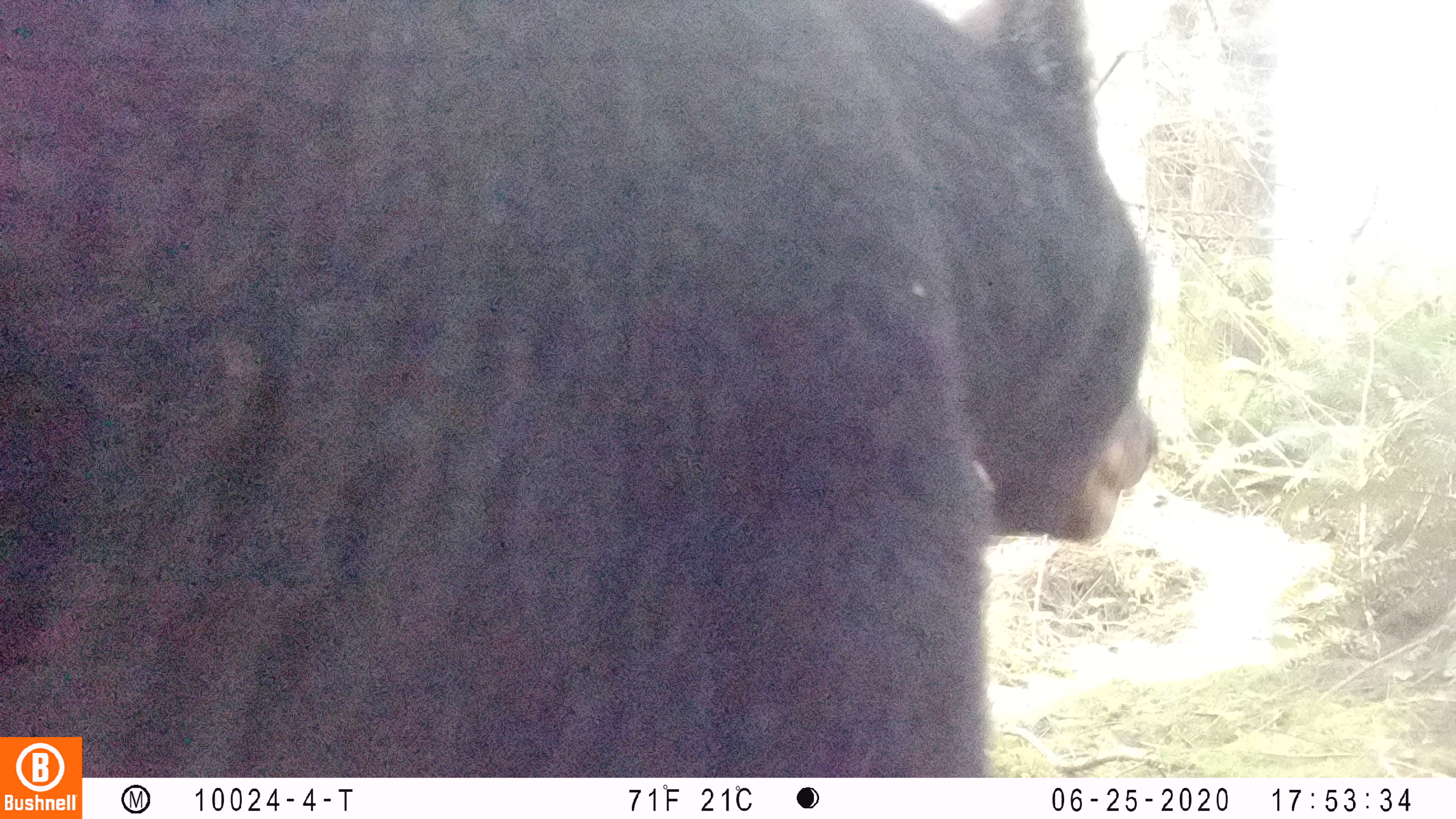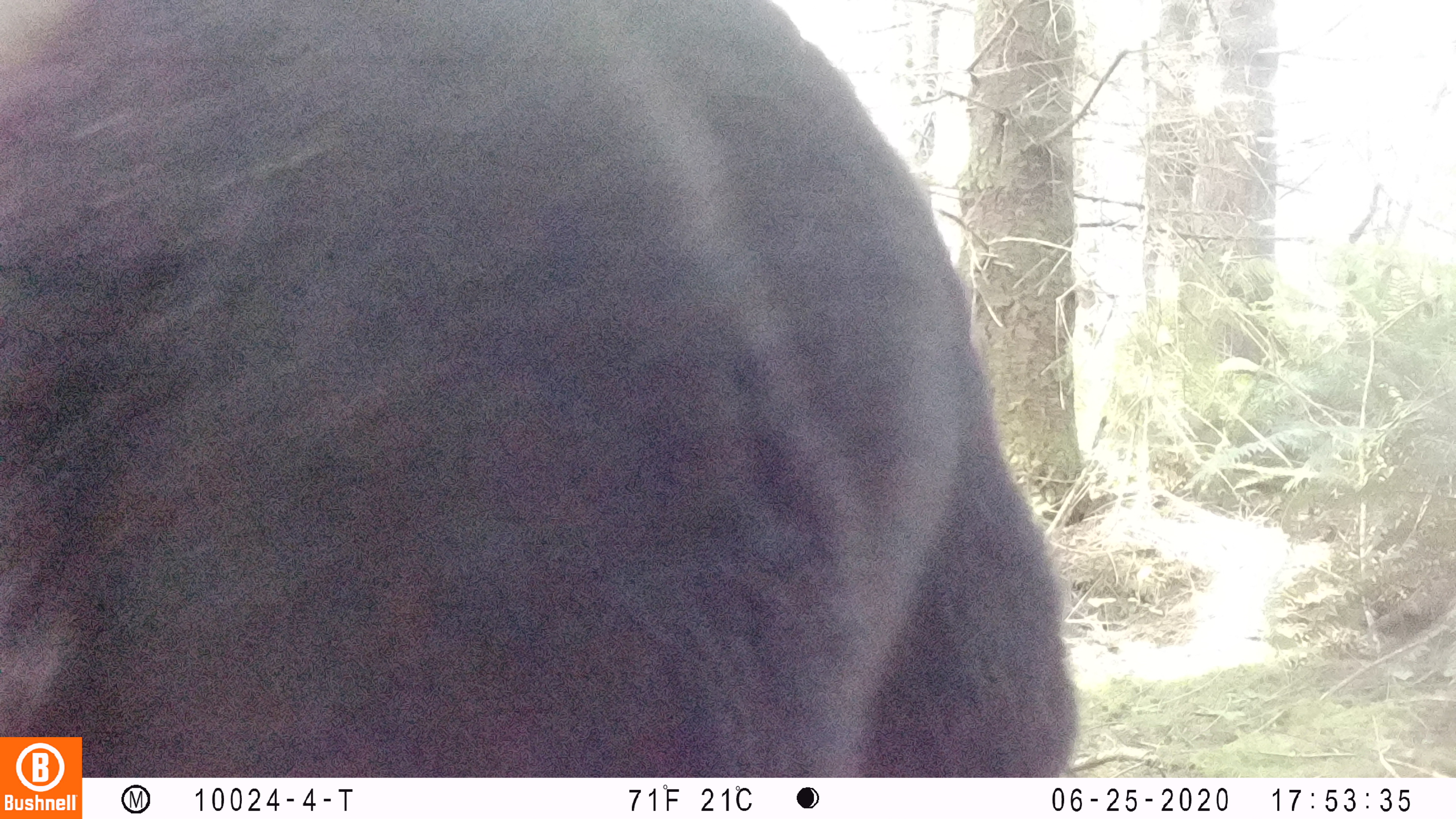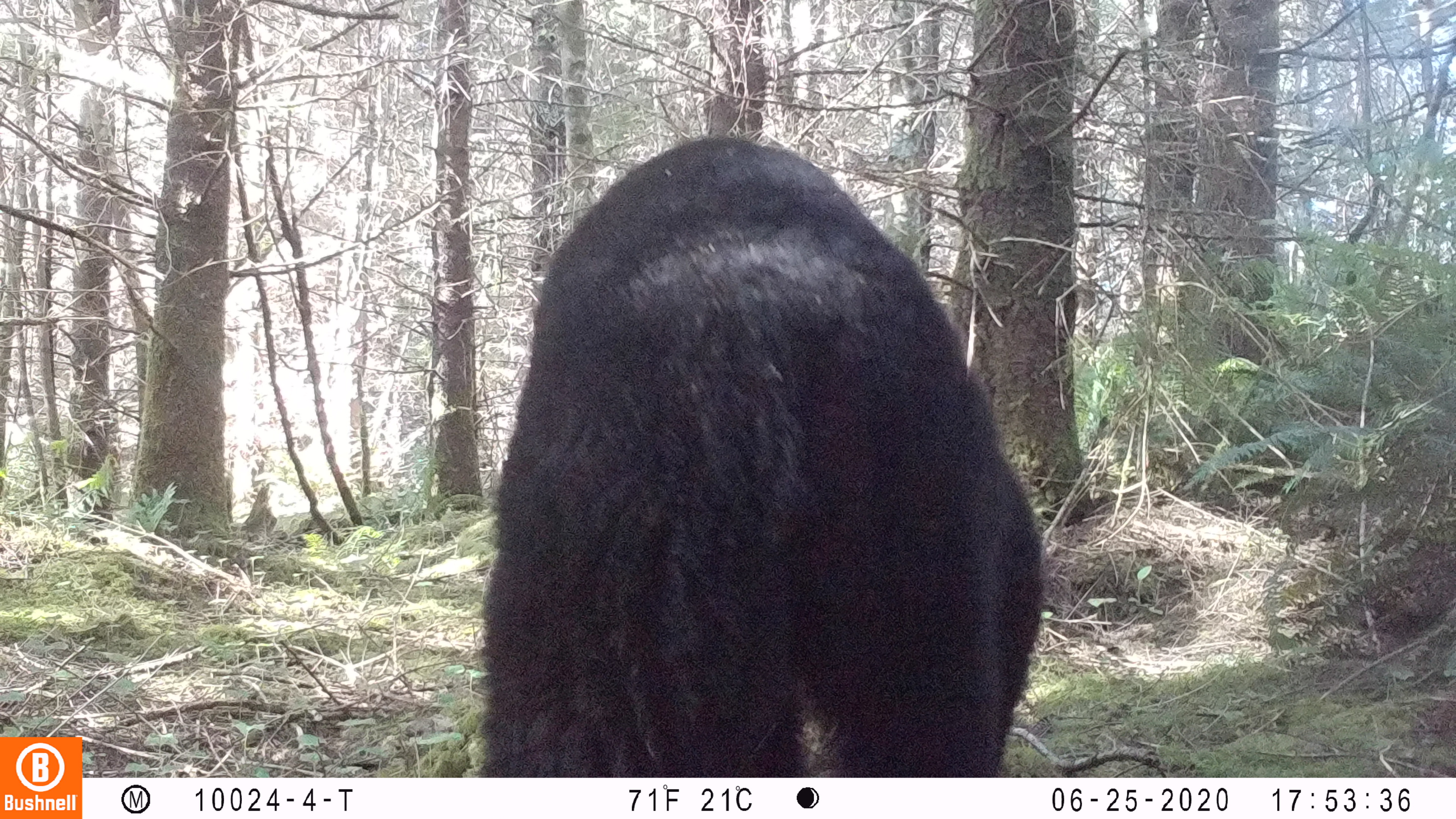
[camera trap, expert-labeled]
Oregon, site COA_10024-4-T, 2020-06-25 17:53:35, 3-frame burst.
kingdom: Animalia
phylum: Chordata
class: Mammalia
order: Carnivora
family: Ursidae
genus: Ursus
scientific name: Ursus americanus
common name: american black bear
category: black bear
Black bear (american black bear) (Ursus americanus).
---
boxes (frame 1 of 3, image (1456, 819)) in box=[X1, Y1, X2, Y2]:
black bear: box=[88, 7, 1150, 773]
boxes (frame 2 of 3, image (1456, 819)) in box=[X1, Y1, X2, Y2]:
black bear: box=[83, 18, 1089, 771]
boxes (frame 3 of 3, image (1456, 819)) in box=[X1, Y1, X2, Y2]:
black bear: box=[473, 128, 1053, 772]